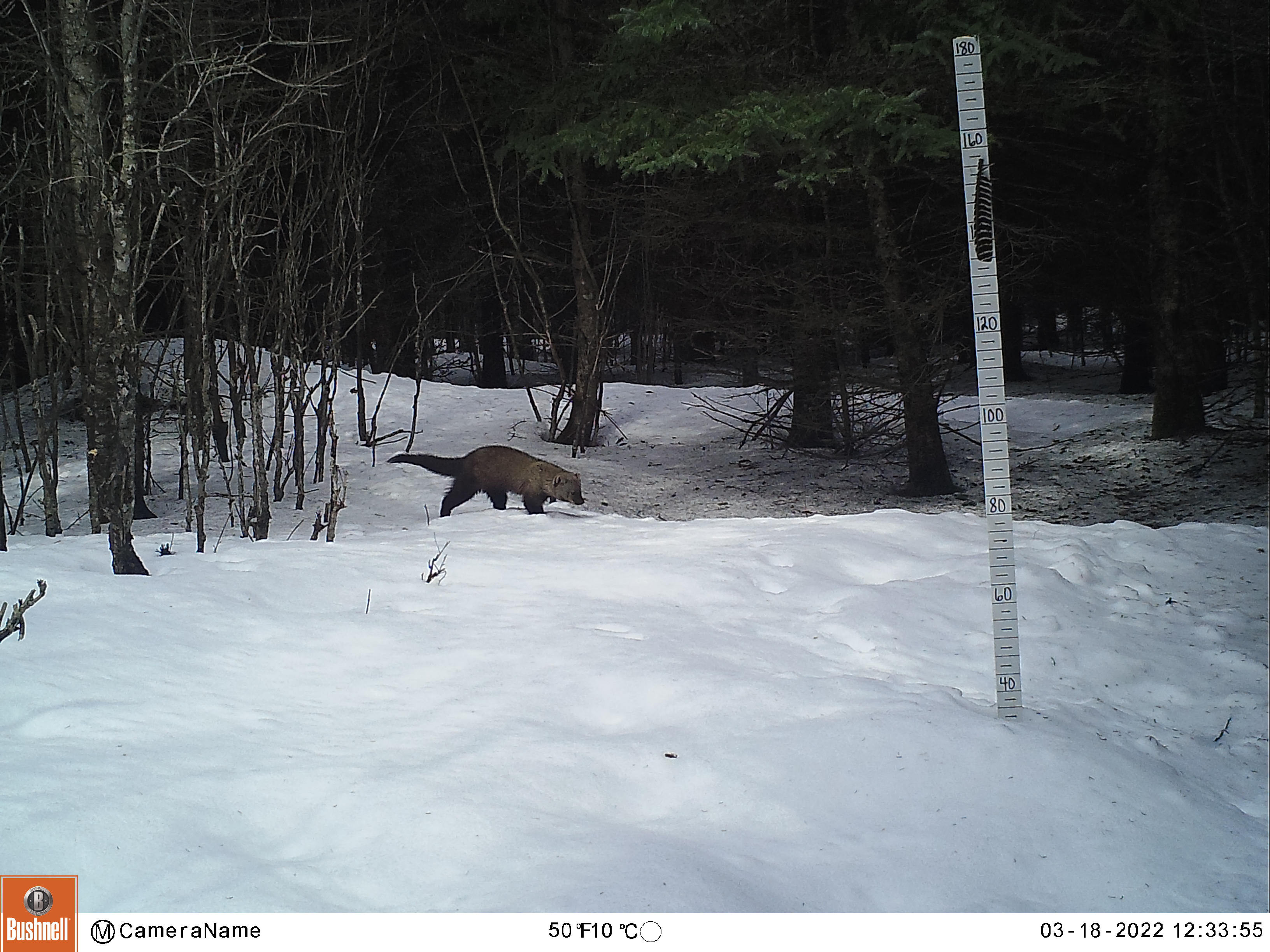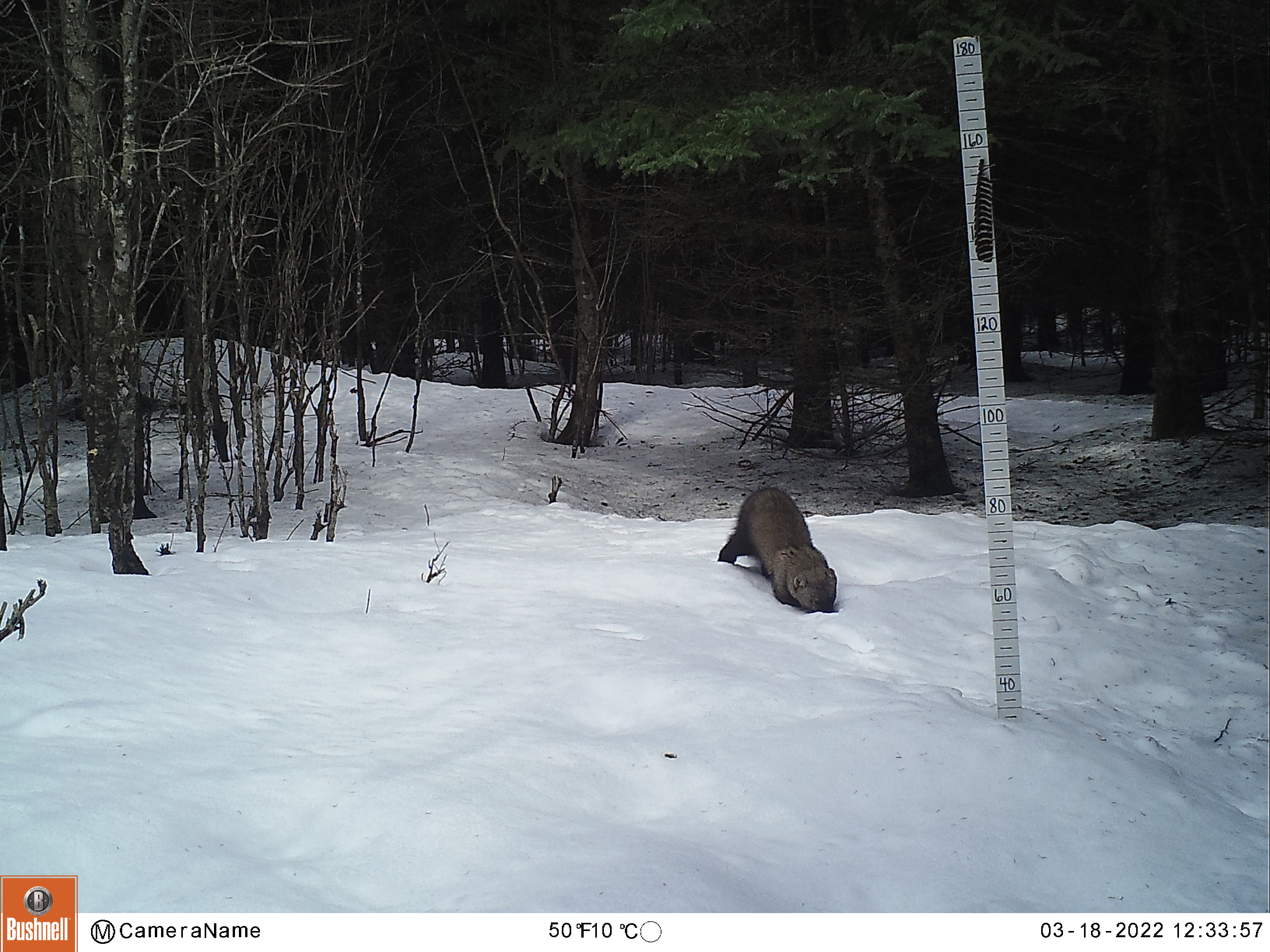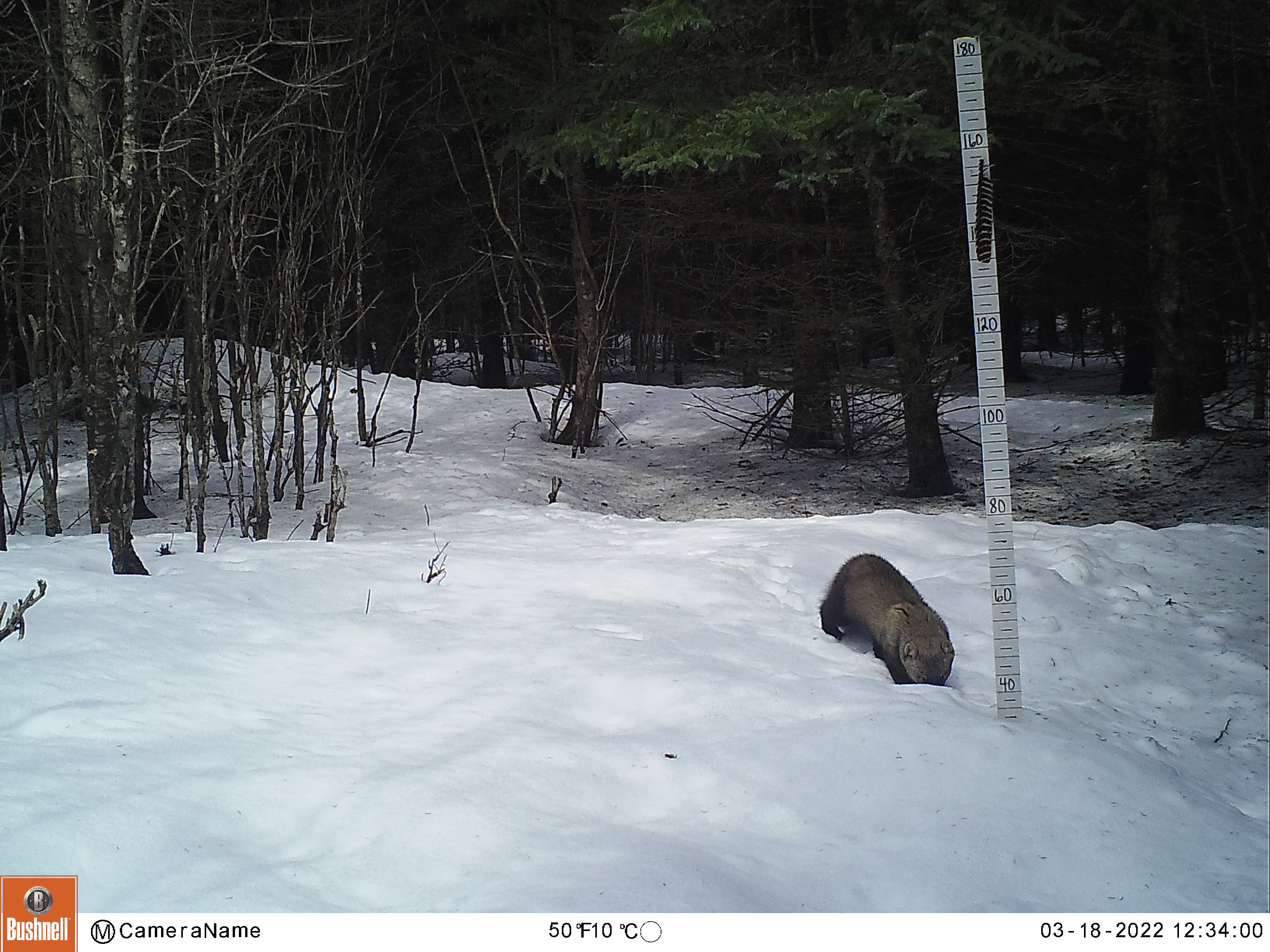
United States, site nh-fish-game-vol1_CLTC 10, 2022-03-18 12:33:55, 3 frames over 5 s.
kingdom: Animalia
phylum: Chordata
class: Mammalia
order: Carnivora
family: Mustelidae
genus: Pekania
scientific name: Pekania pennanti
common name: fisher